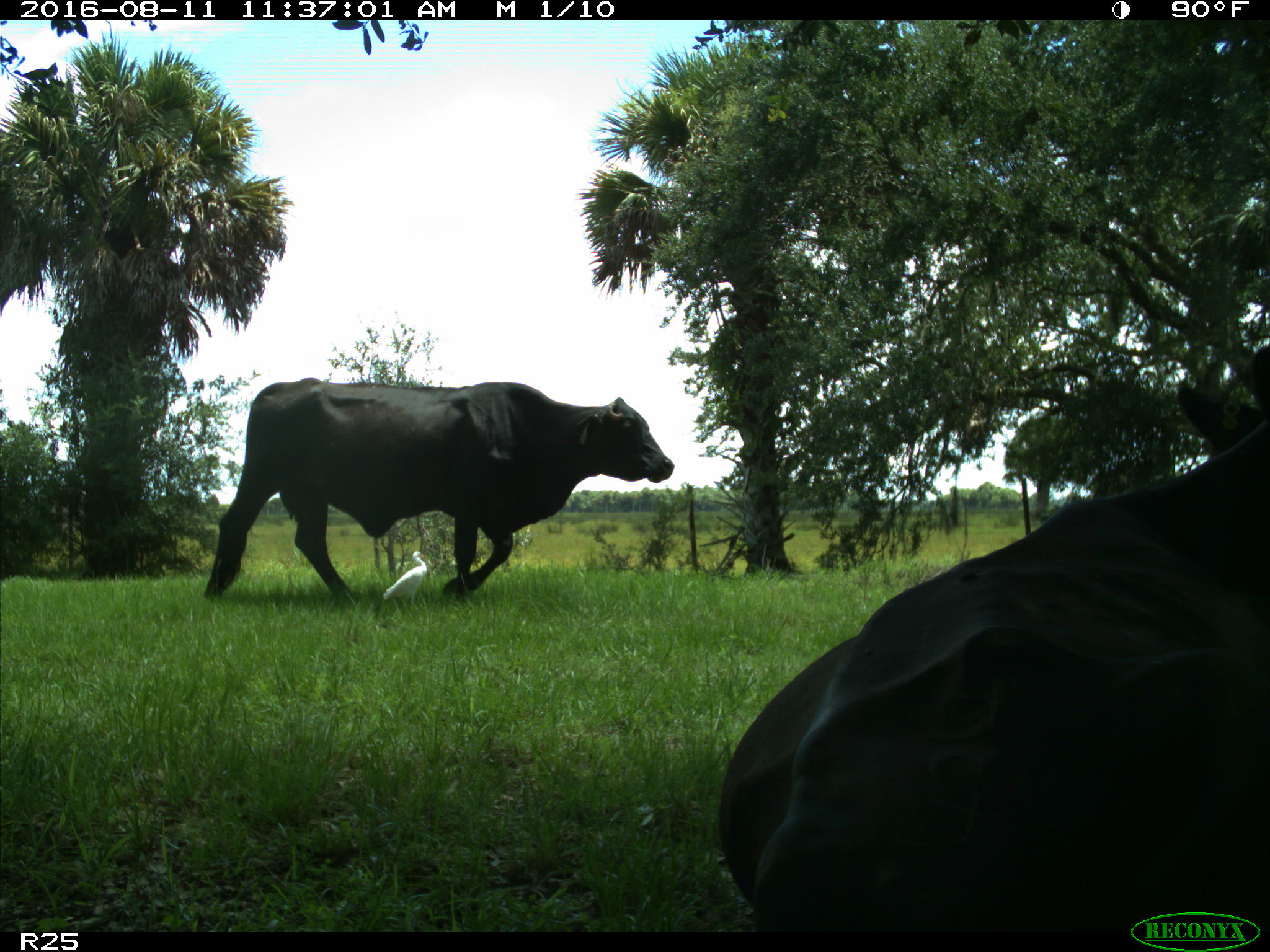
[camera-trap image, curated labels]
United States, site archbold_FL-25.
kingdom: Animalia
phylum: Chordata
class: Mammalia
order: Artiodactyla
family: Bovidae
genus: Bos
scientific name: Bos taurus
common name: domestic cow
Bos taurus (domestic cow).